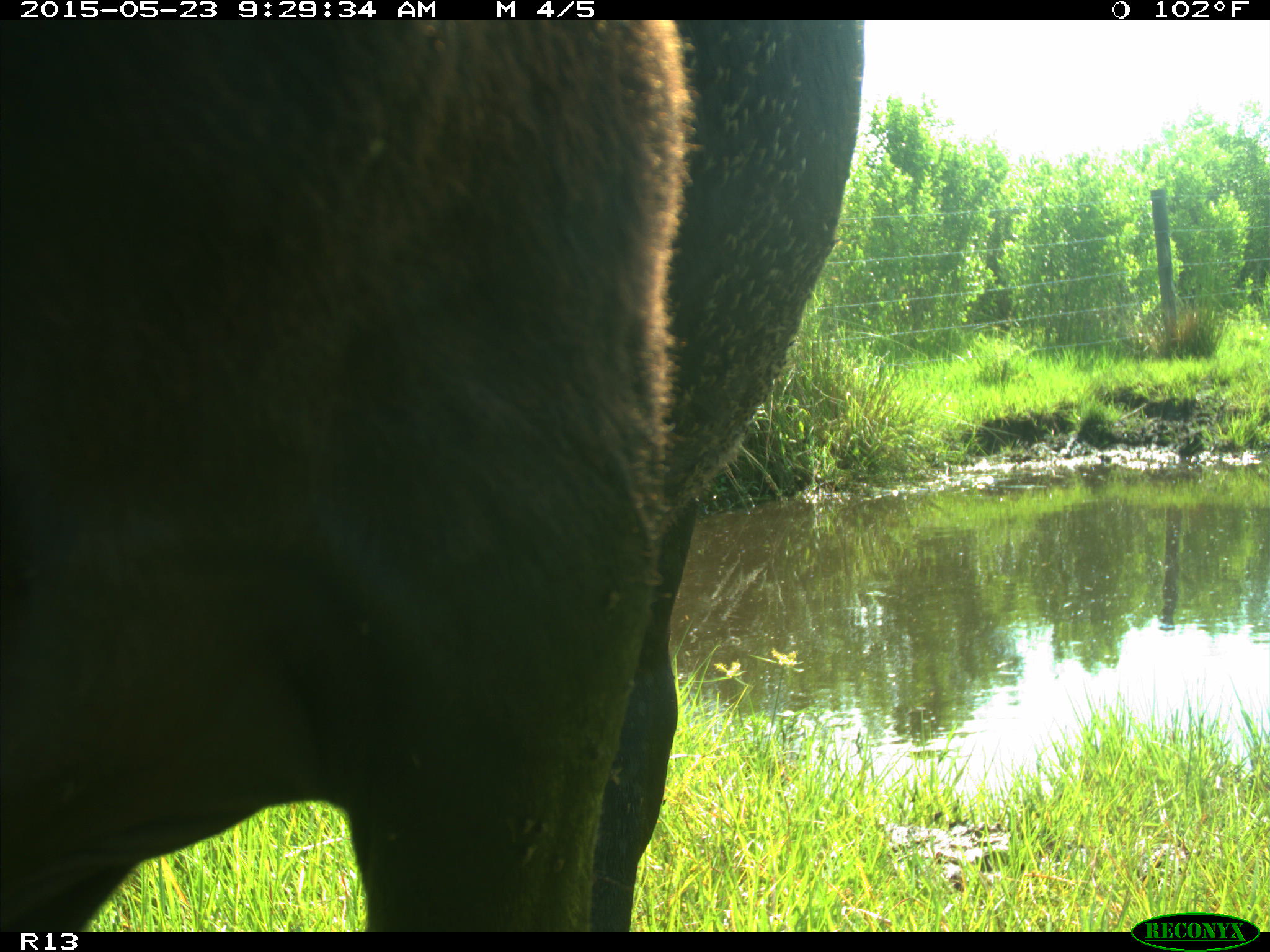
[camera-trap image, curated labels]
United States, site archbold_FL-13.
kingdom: Animalia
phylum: Chordata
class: Mammalia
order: Artiodactyla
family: Bovidae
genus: Bos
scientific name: Bos taurus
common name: domestic cow